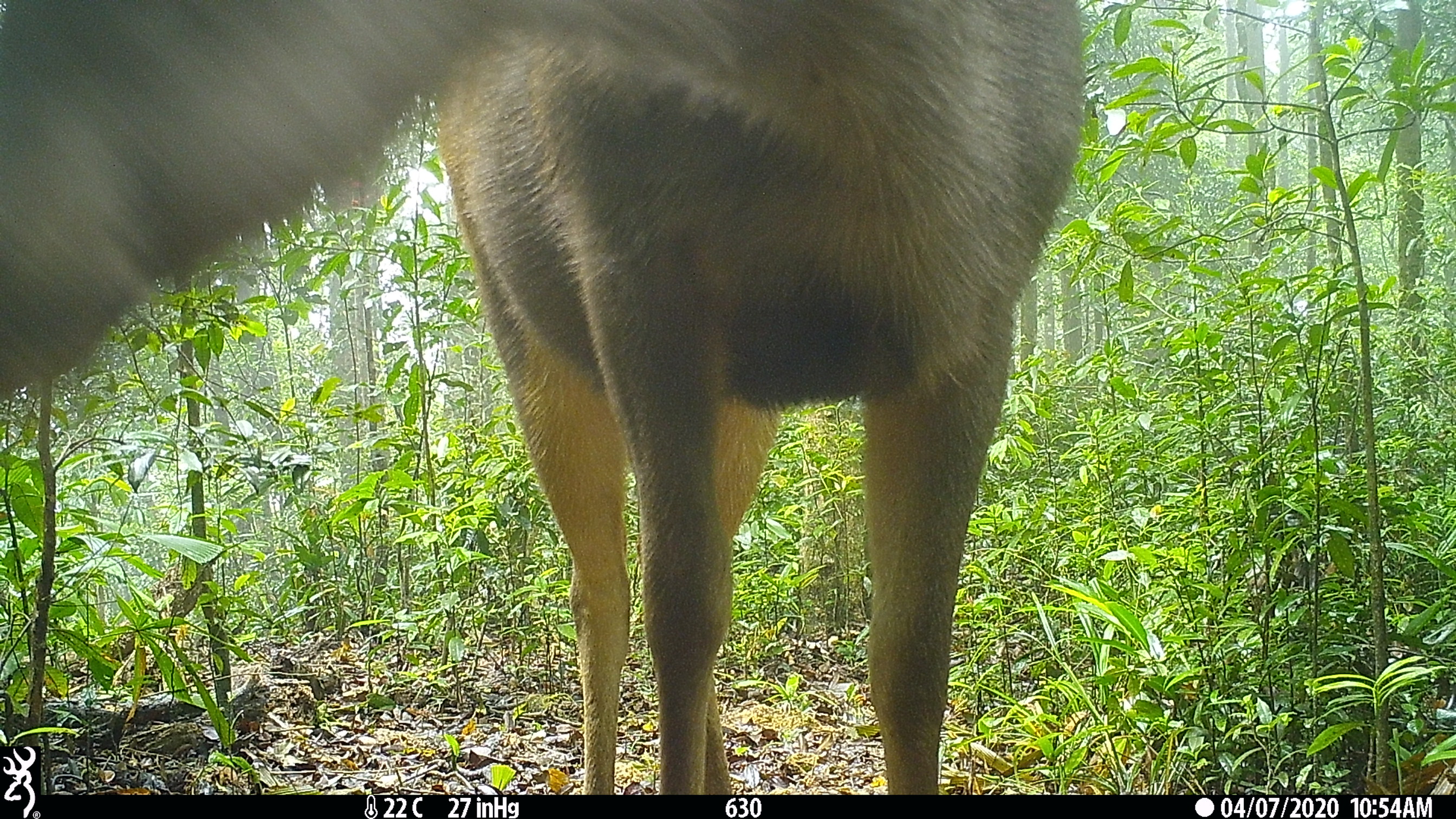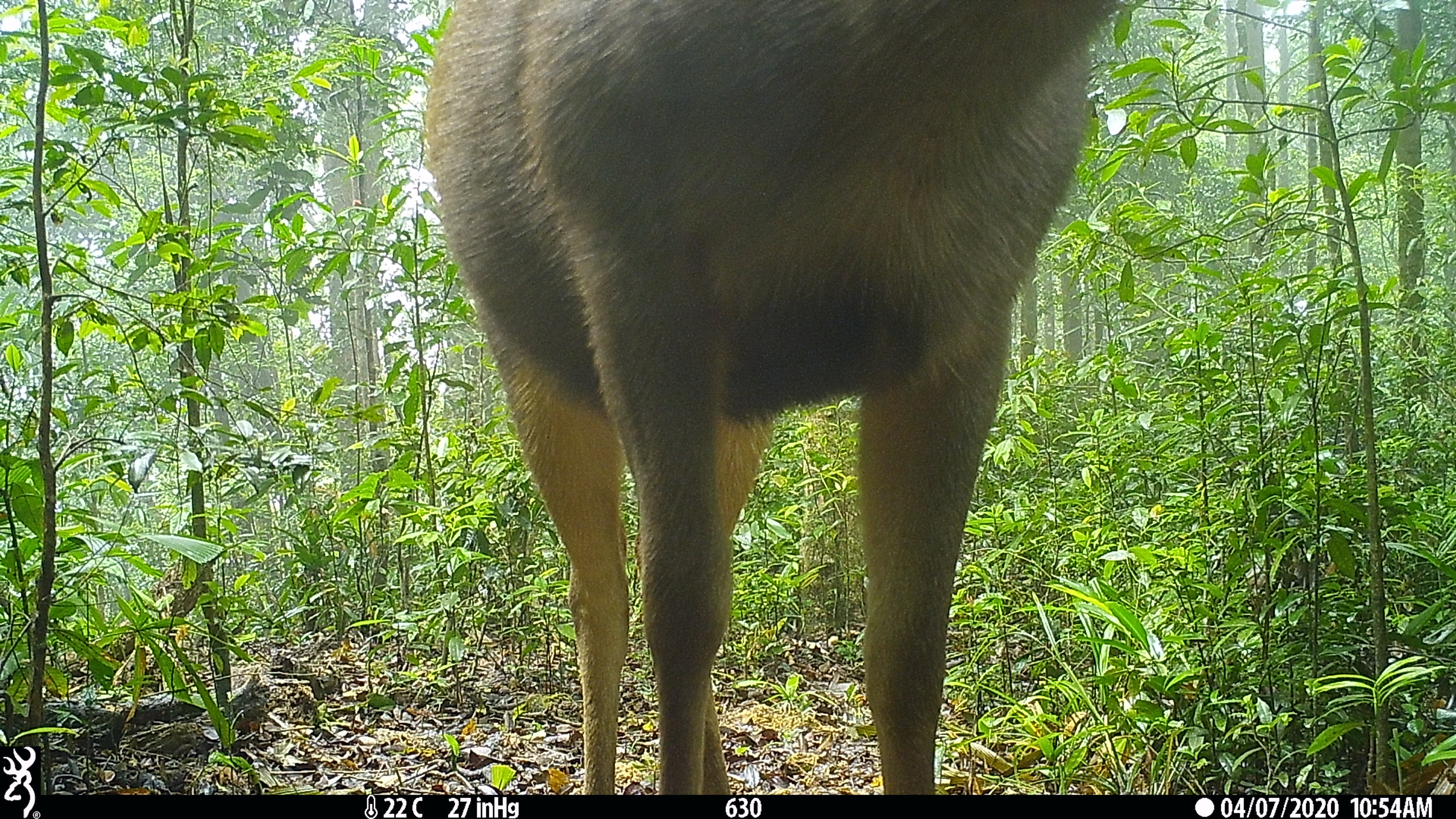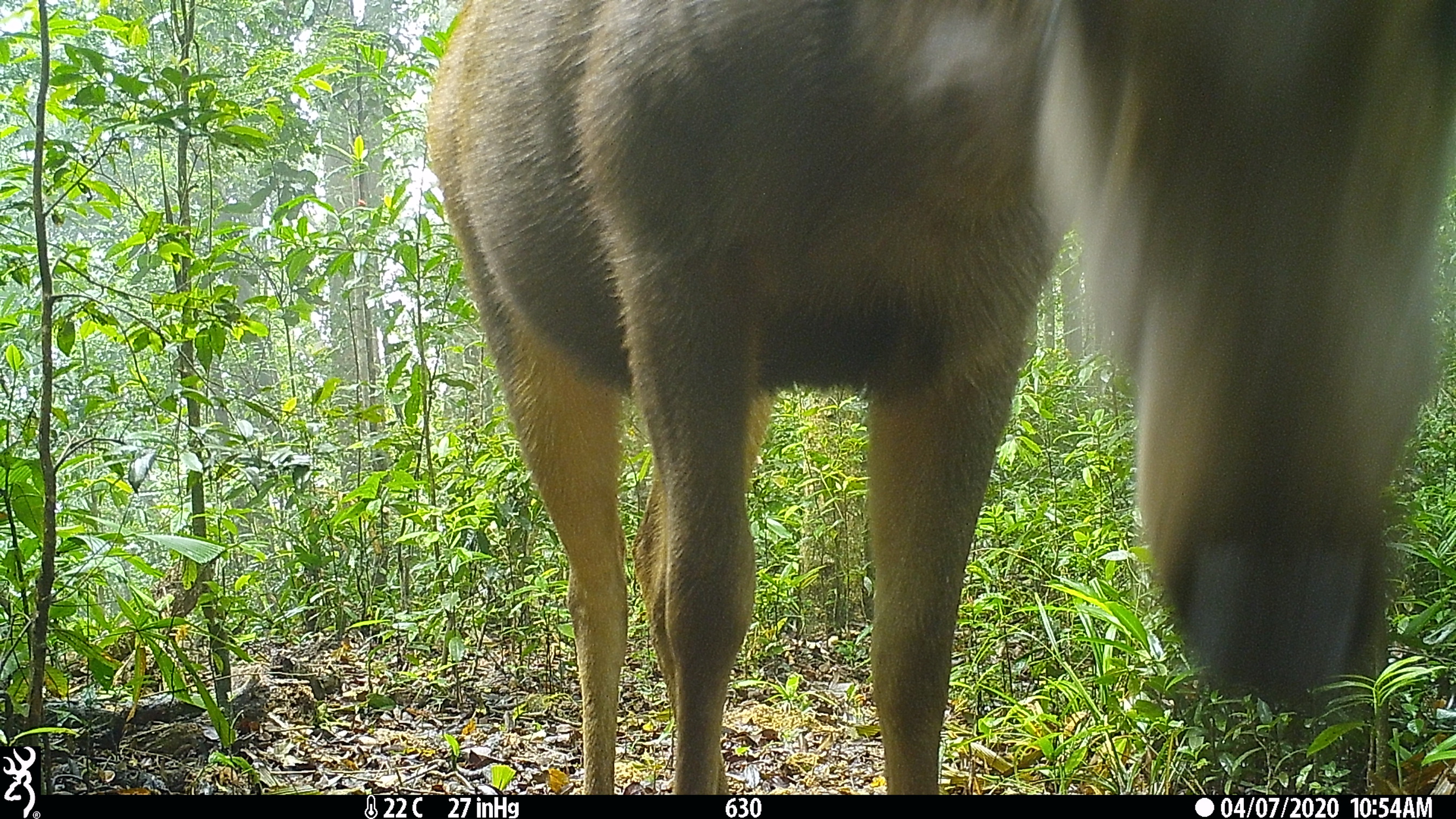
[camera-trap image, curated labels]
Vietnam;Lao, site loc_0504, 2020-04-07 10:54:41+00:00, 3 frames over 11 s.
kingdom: Animalia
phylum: Chordata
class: Mammalia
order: Artiodactyla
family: Cervidae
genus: Rusa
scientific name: Rusa unicolor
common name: sambar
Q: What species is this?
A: Sambar (Rusa unicolor).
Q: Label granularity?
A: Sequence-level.